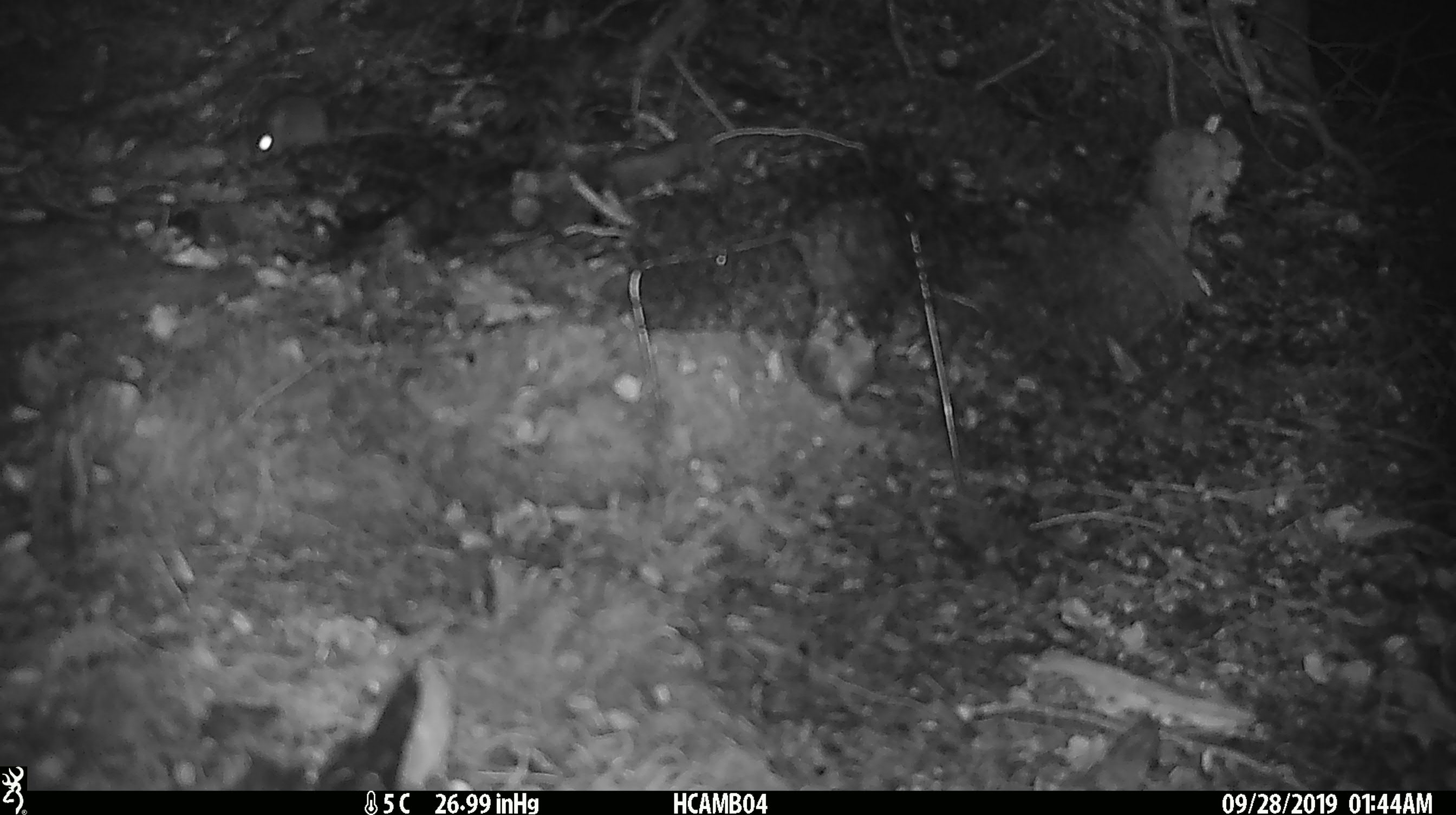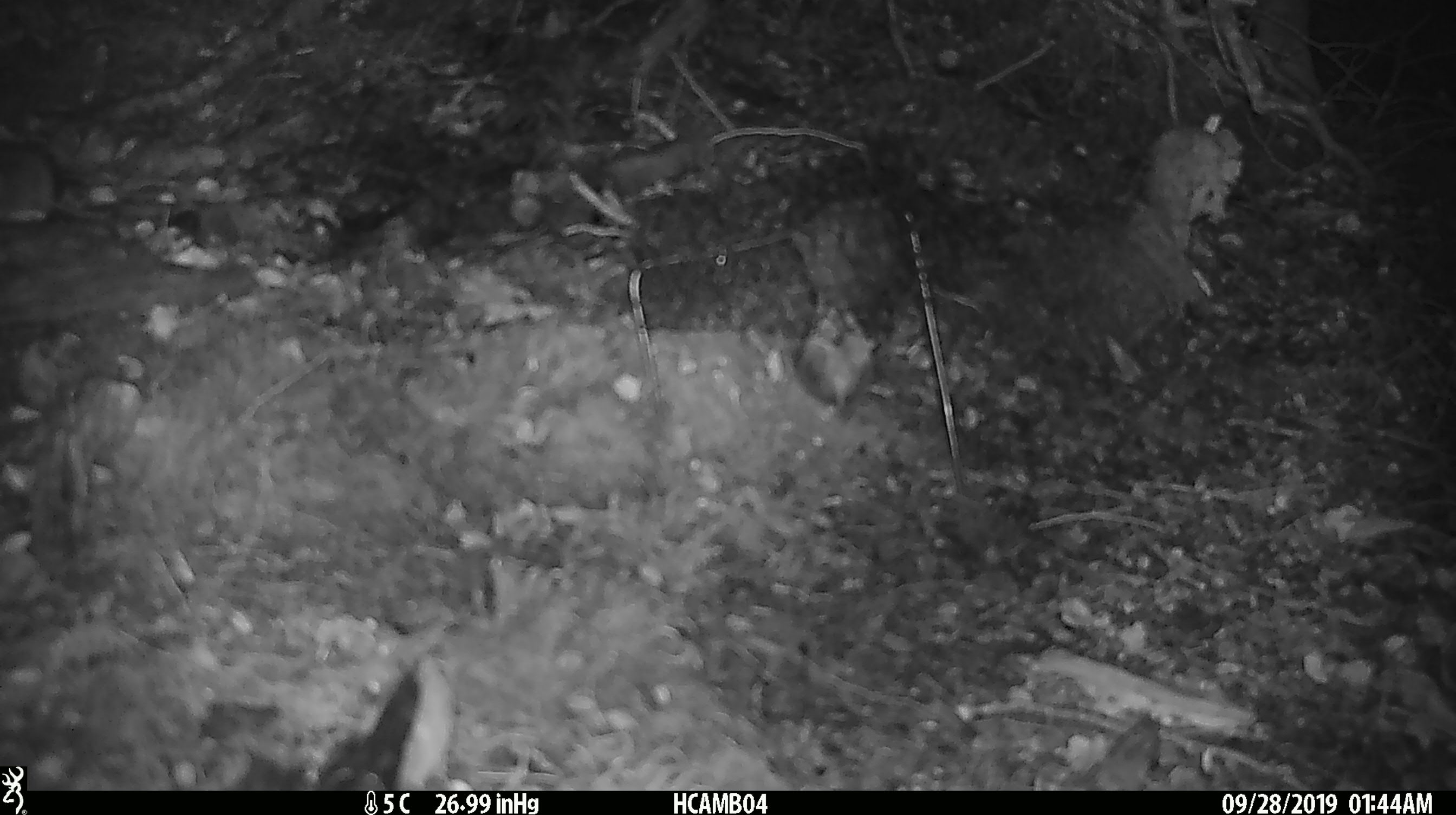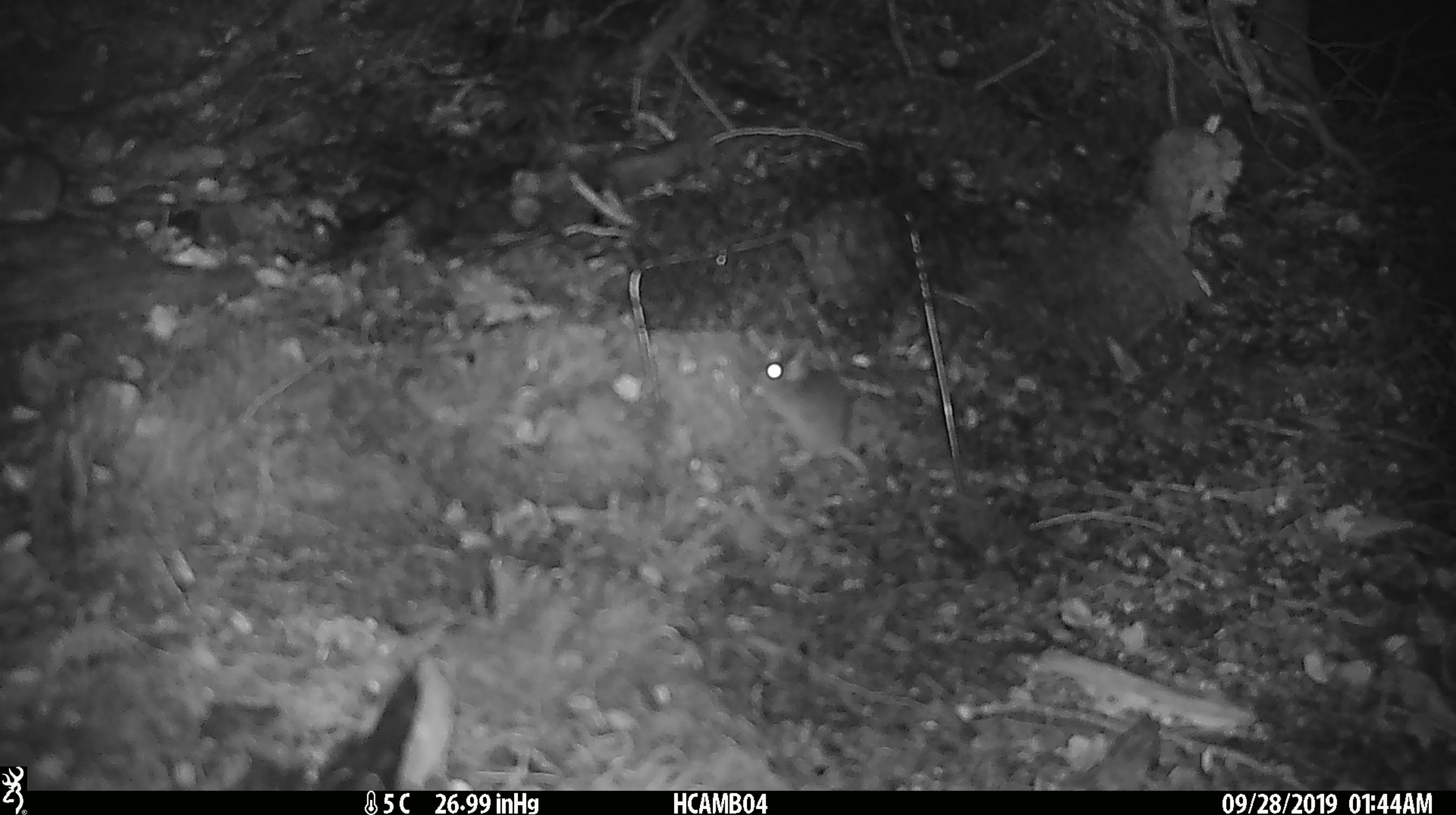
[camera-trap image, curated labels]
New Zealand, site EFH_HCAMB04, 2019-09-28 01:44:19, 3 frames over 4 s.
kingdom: Animalia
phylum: Chordata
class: Mammalia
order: Rodentia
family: Muridae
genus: Mus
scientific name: Mus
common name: mouse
Mouse (Mus).